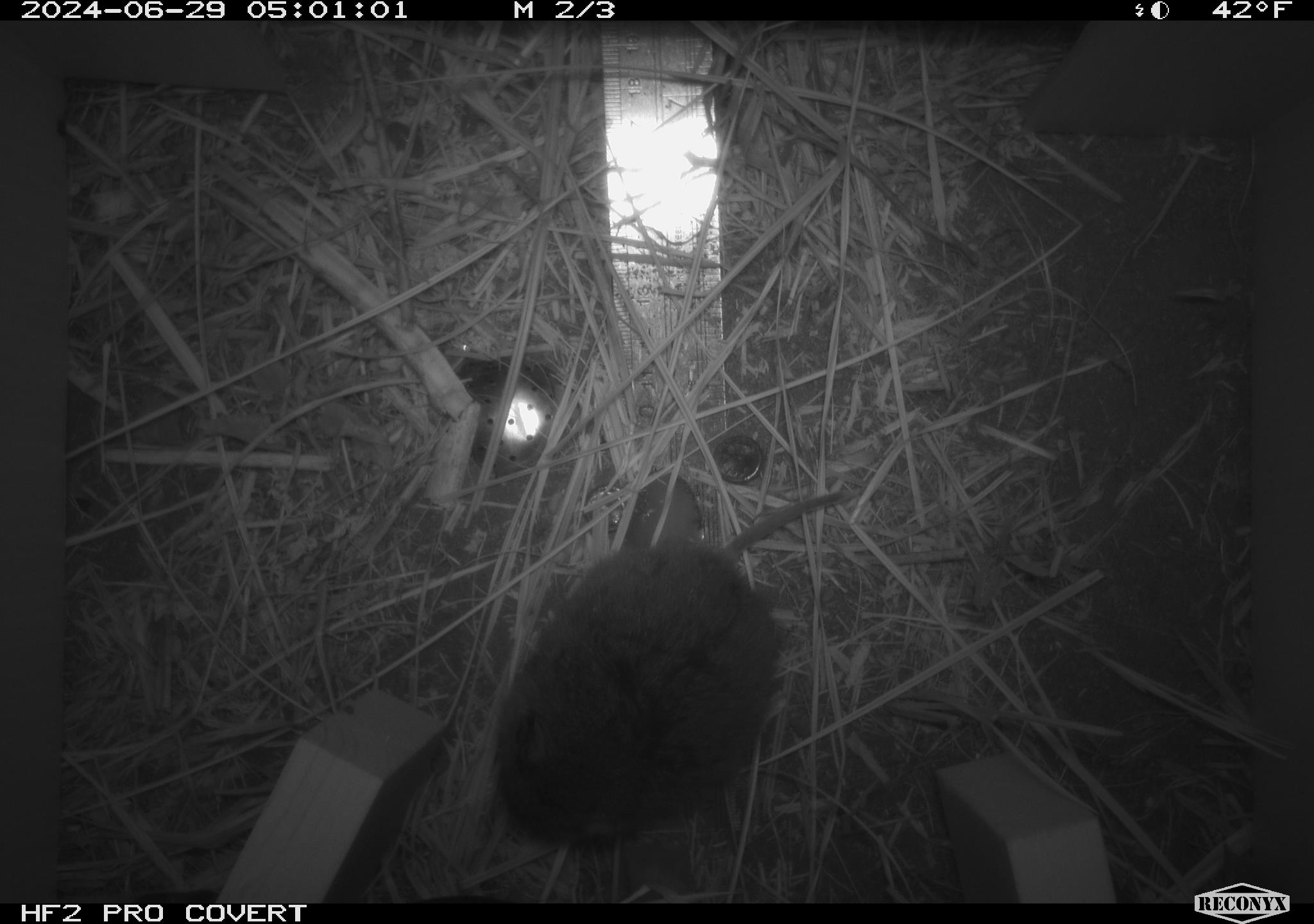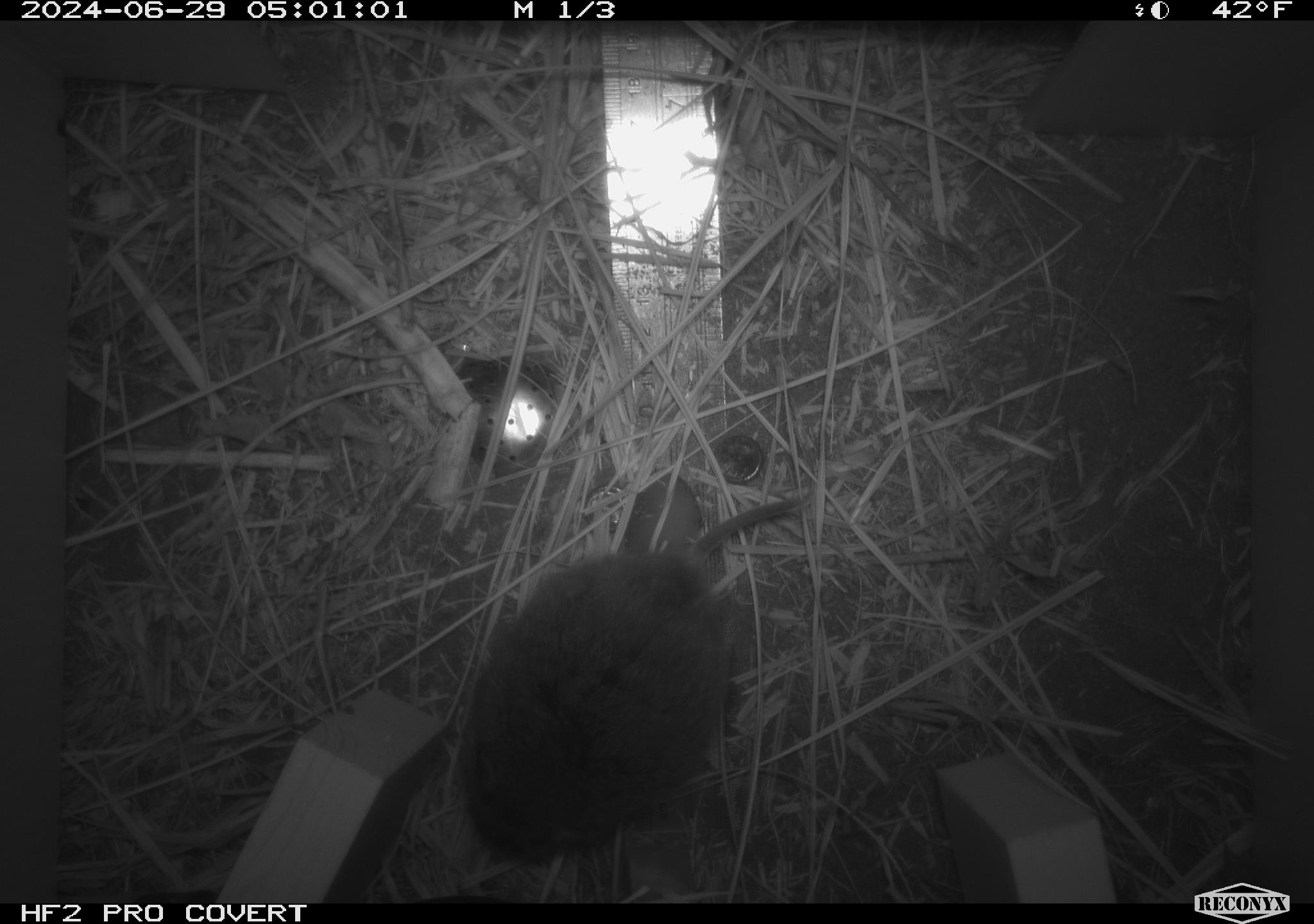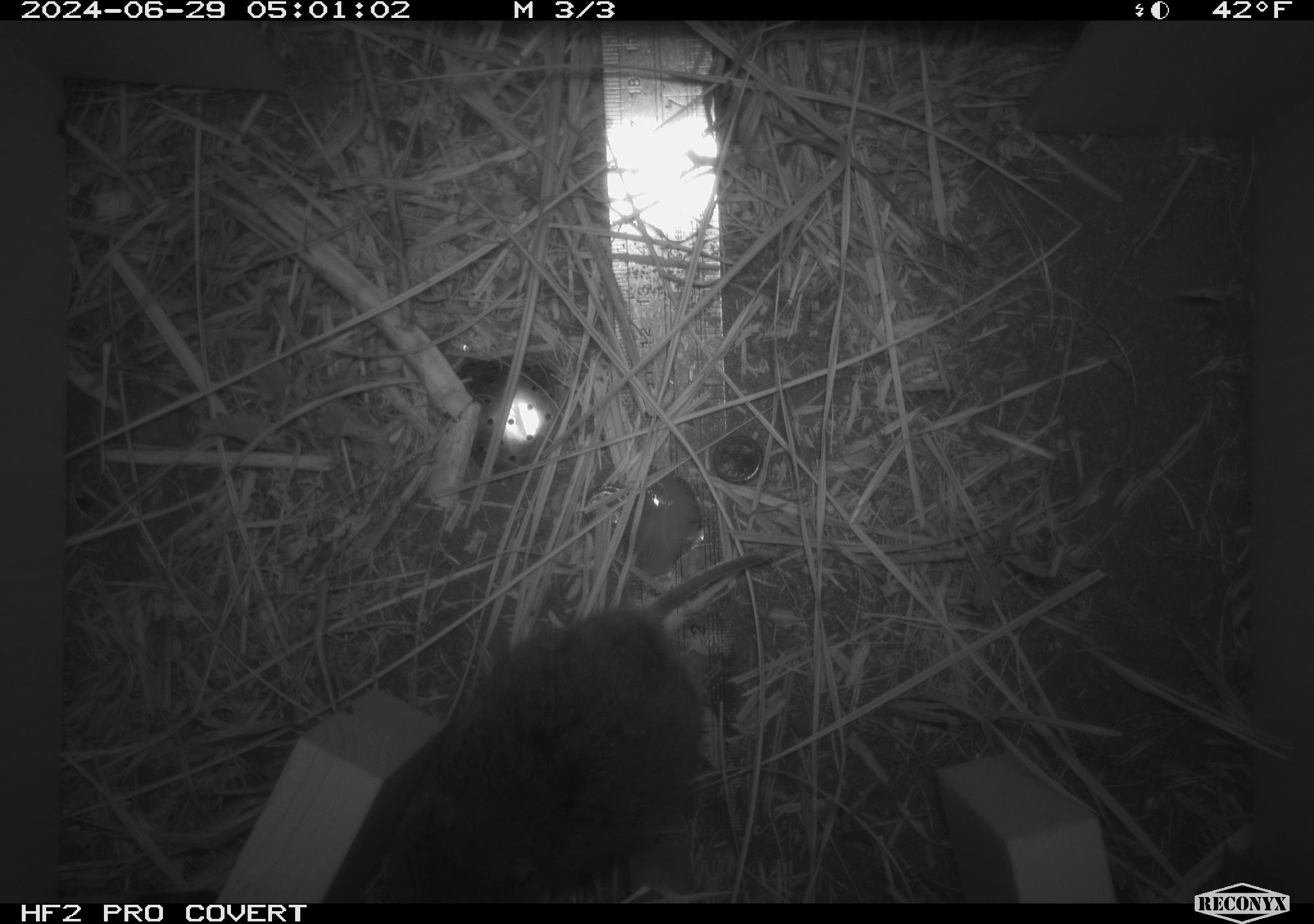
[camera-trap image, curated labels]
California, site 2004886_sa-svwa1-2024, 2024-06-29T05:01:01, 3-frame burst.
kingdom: Animalia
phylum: Chordata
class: Mammalia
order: Rodentia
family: Cricetidae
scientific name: Arvicolinae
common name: voles, lemmings, and muskrats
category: arvicolinae subfamily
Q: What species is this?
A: Arvicolinae subfamily (voles, lemmings, and muskrats) (Arvicolinae).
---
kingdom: Animalia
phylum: Arthropoda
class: Malacostraca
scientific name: Malacostraca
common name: amphipods, crabs, isopods, krill, lobsters and shrimps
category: malacostracan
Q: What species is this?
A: Malacostracan (amphipods, crabs, isopods, krill, lobsters and shrimps) (Malacostraca).